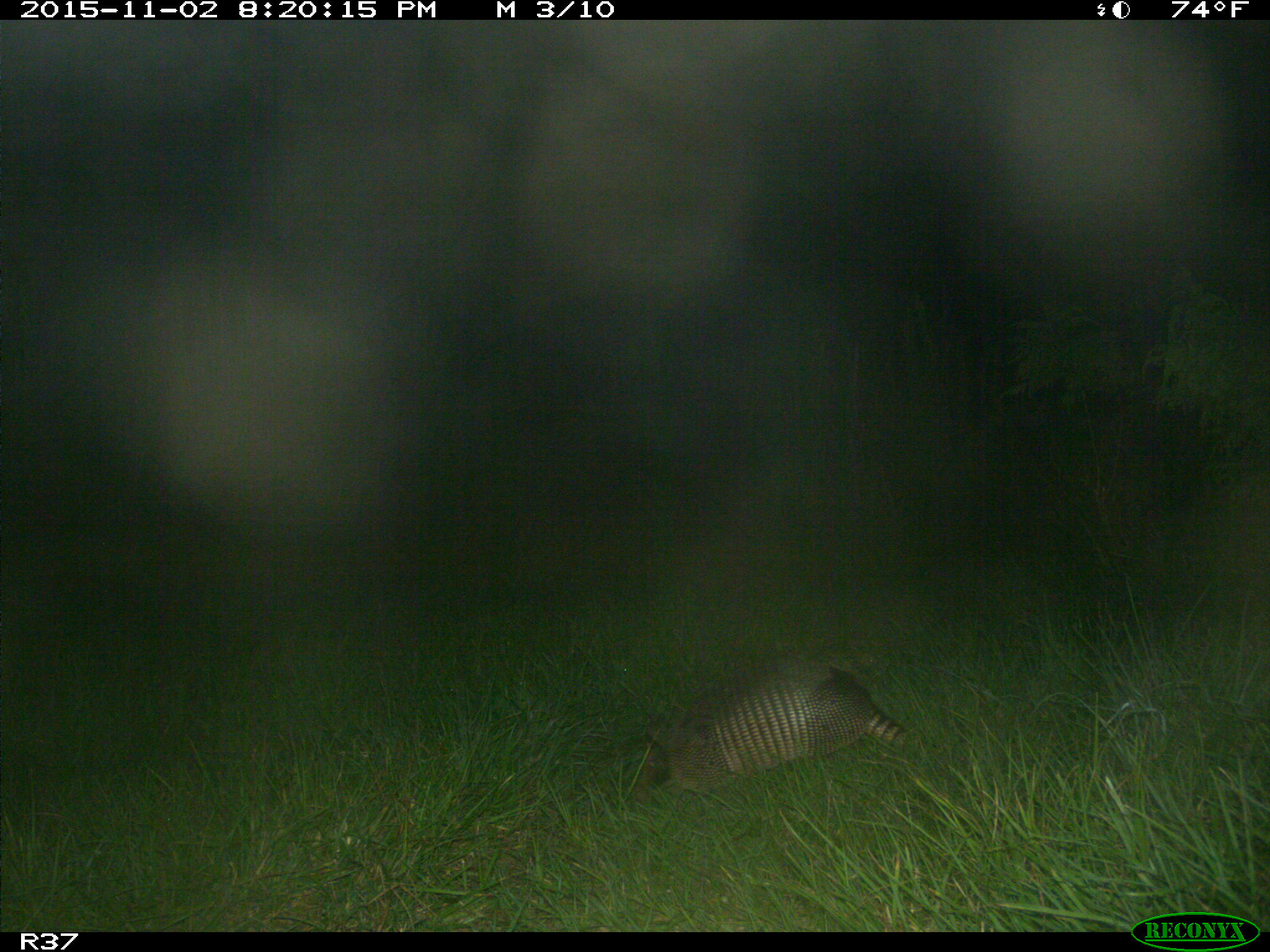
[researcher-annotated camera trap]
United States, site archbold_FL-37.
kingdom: Animalia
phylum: Chordata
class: Mammalia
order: Cingulata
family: Dasypodidae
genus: Dasypus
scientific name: Dasypus novemcinctus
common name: nine-banded armadillo